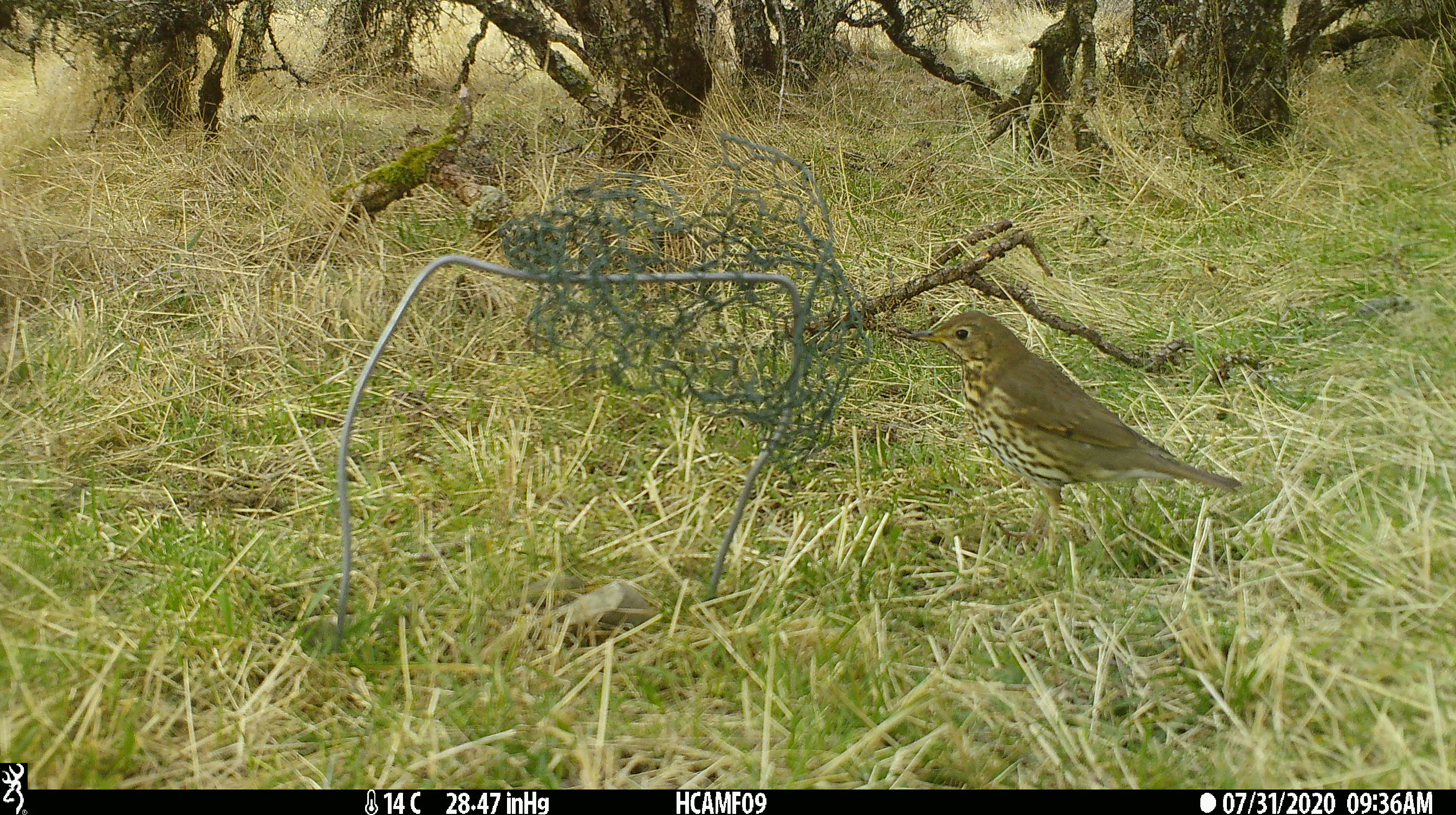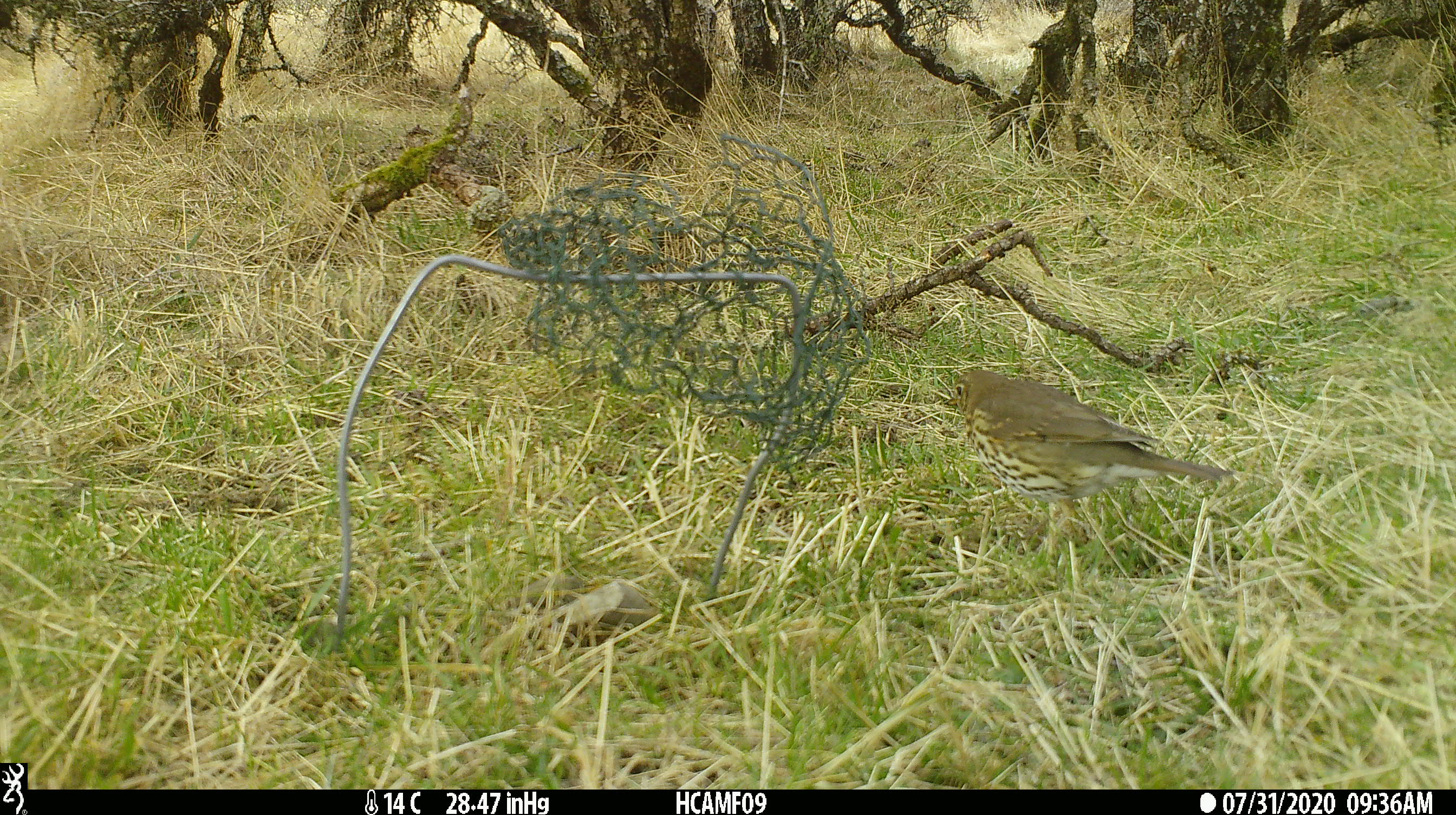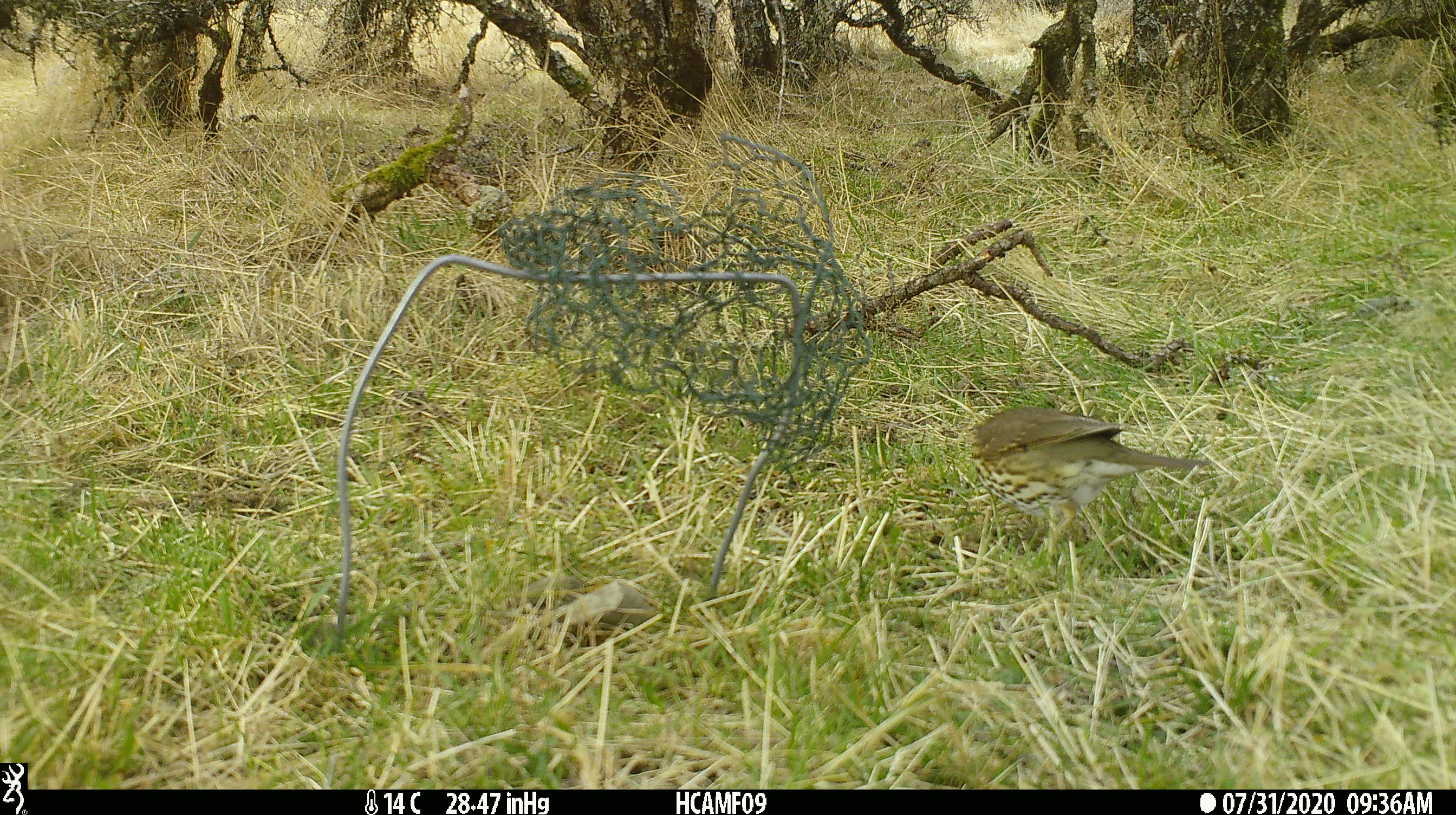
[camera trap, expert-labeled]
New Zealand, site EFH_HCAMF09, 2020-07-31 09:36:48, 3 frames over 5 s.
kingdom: Animalia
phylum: Chordata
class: Aves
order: Passeriformes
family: Turdidae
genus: Turdus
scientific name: Turdus philomelos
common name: song thrush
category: thrush